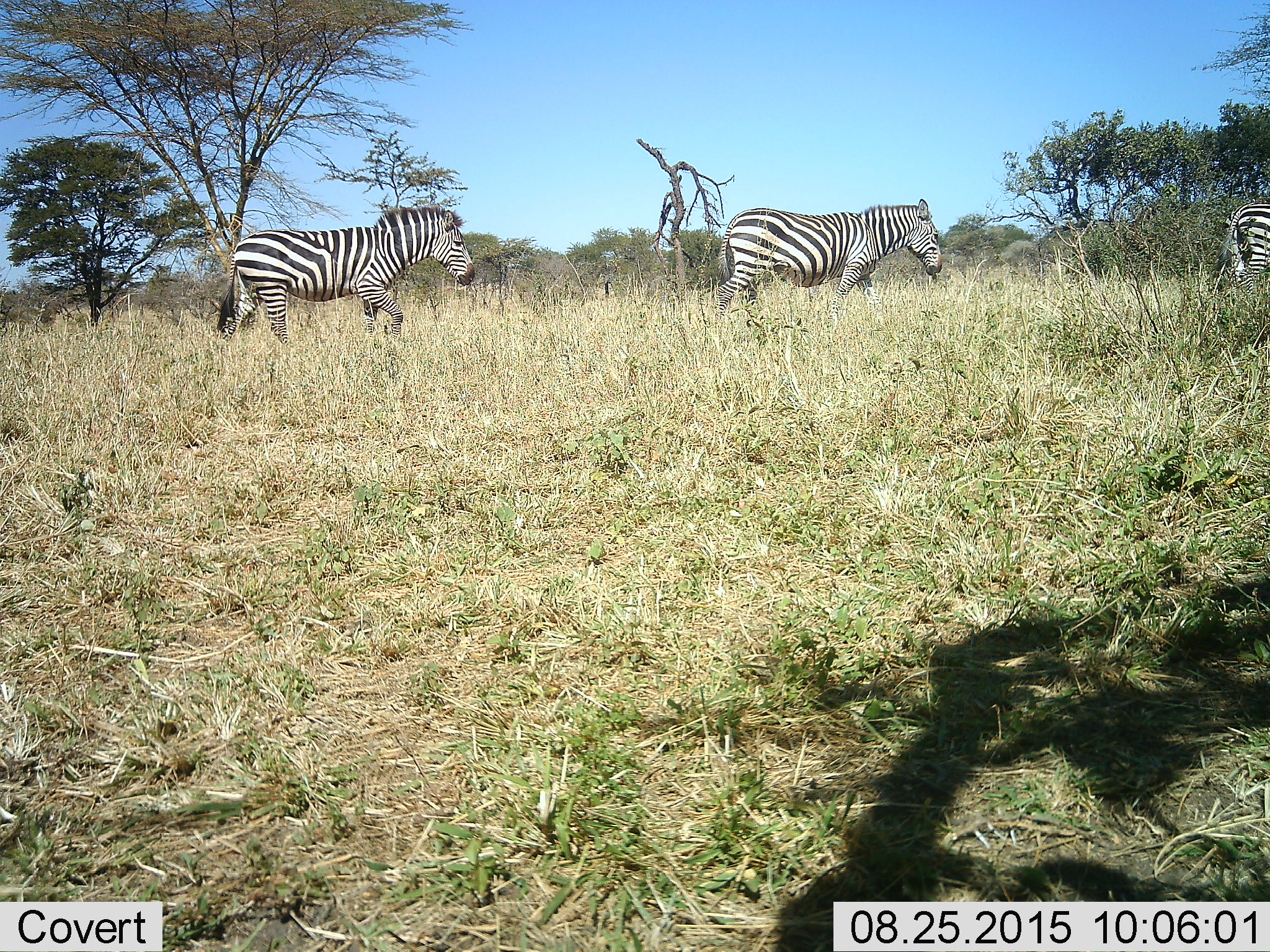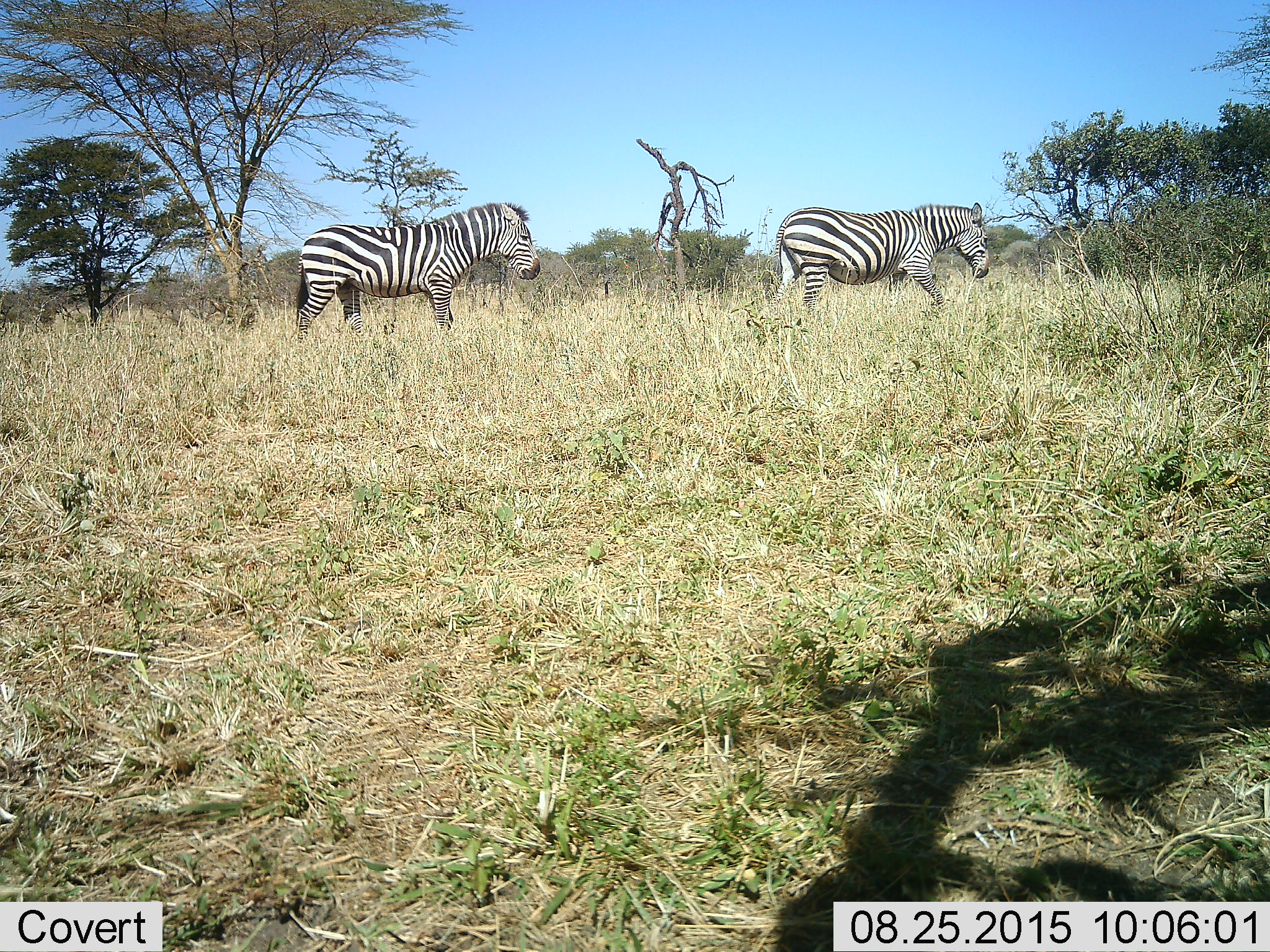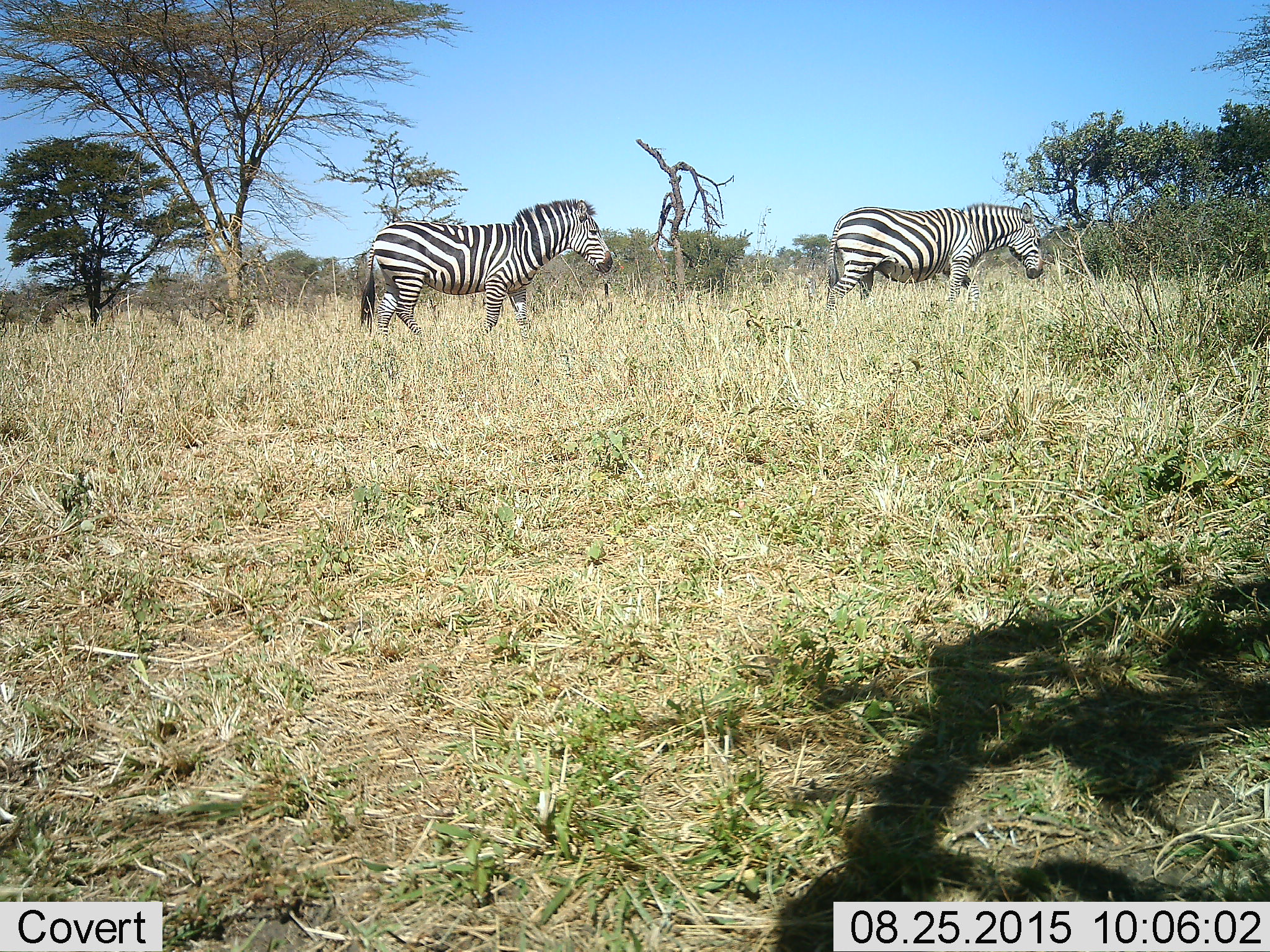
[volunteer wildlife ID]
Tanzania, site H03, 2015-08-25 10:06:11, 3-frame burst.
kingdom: Animalia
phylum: Chordata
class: Mammalia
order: Perissodactyla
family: Equidae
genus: Equus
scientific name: Equus quagga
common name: plains zebra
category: zebra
Zebra (plains zebra) (Equus quagga), count 3. Behavior (volunteer vote fractions): standing 0%, resting 0%, moving 100%, interacting 10%. Young present (vote fraction): 0%. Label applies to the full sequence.